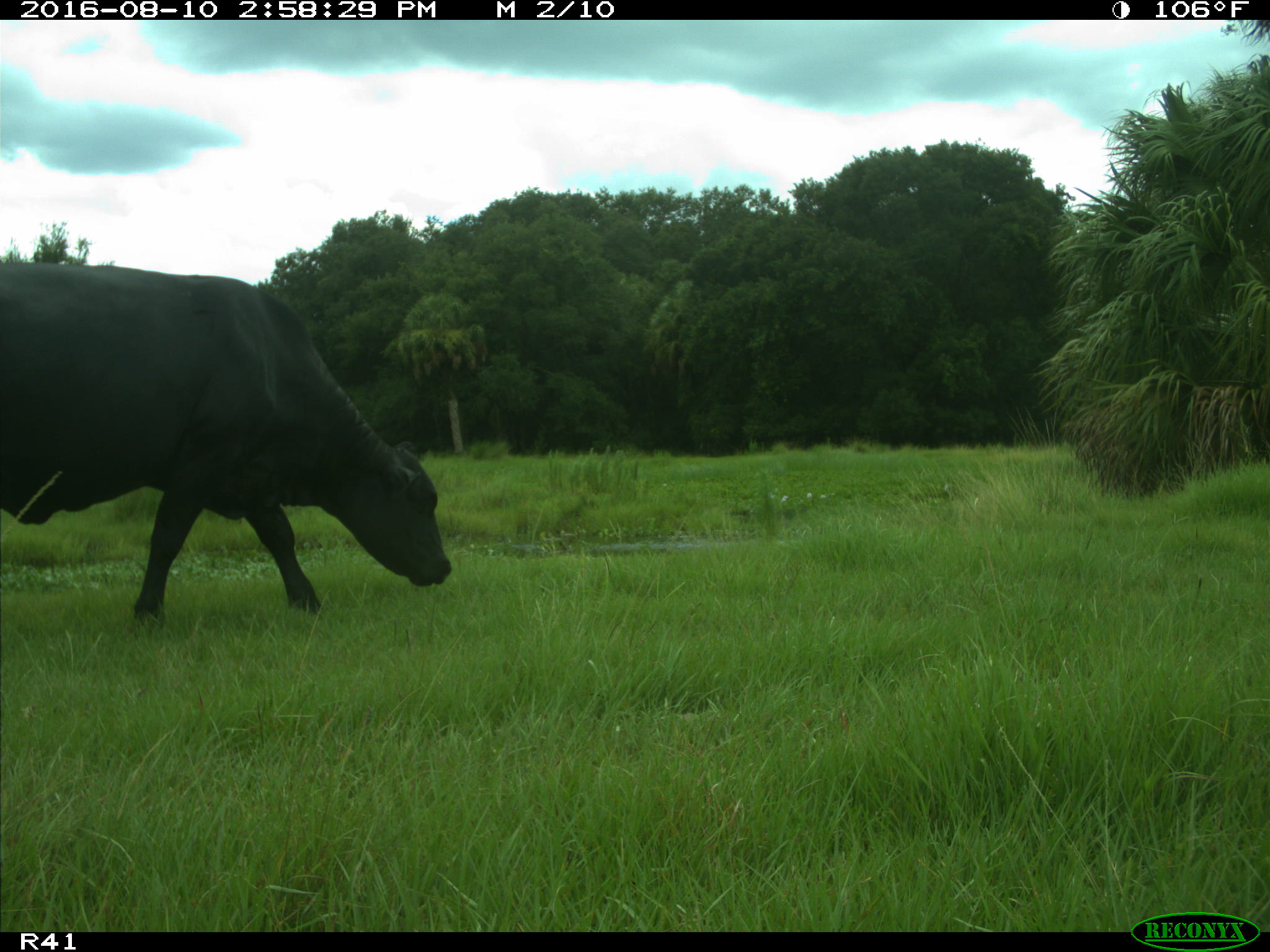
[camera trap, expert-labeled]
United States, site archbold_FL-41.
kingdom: Animalia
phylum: Chordata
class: Mammalia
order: Artiodactyla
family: Bovidae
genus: Bos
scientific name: Bos taurus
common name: domestic cow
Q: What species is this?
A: Bos taurus (domestic cow).